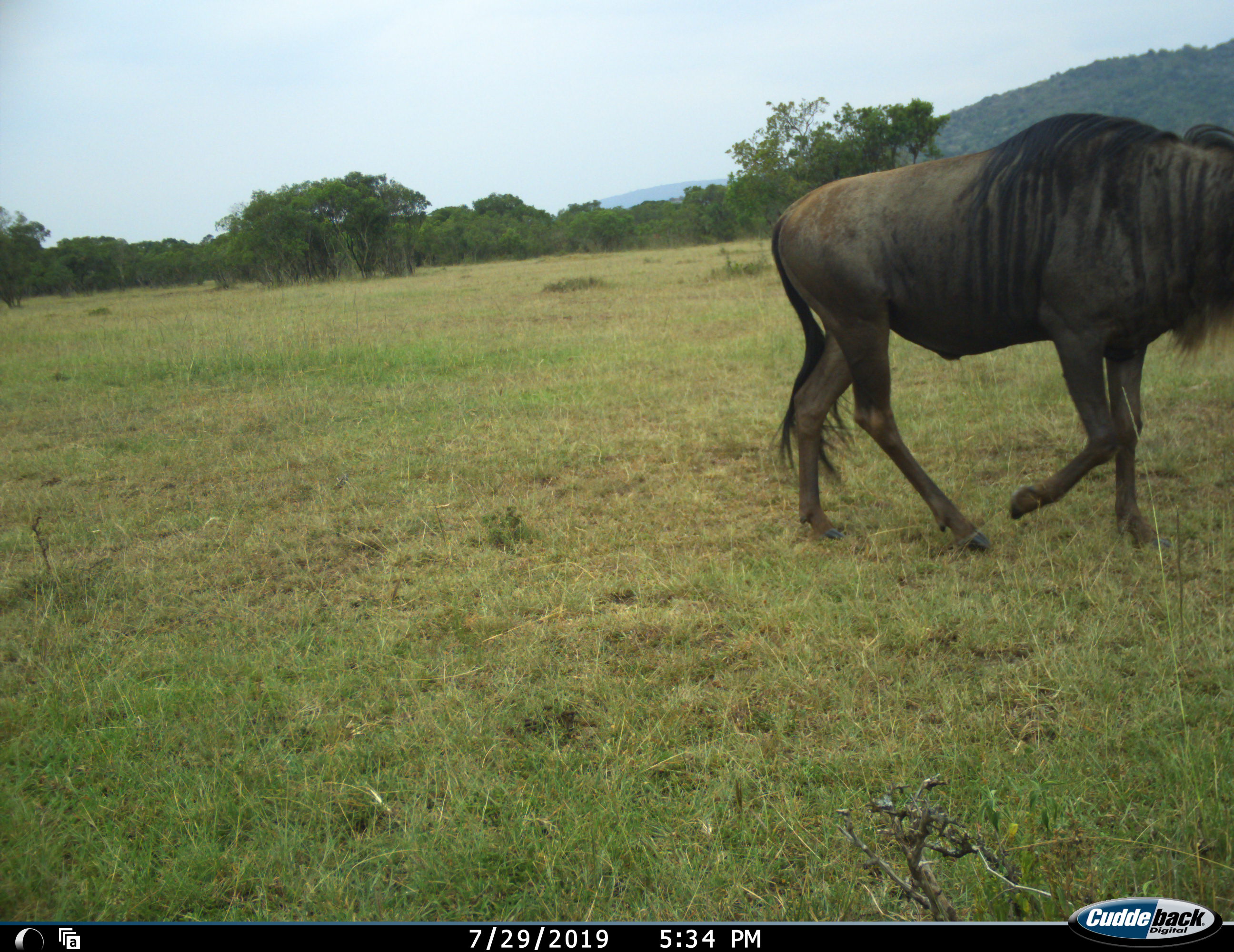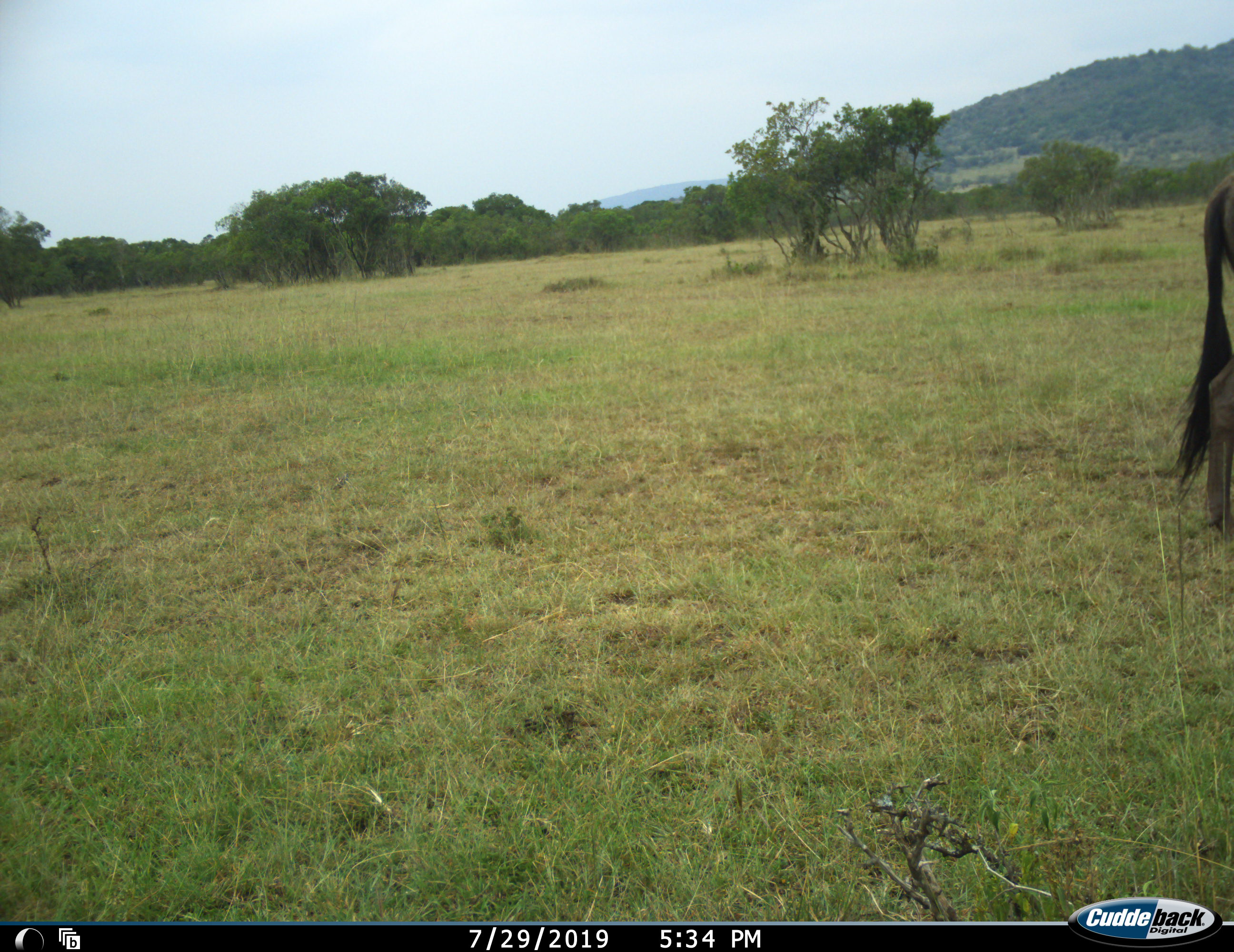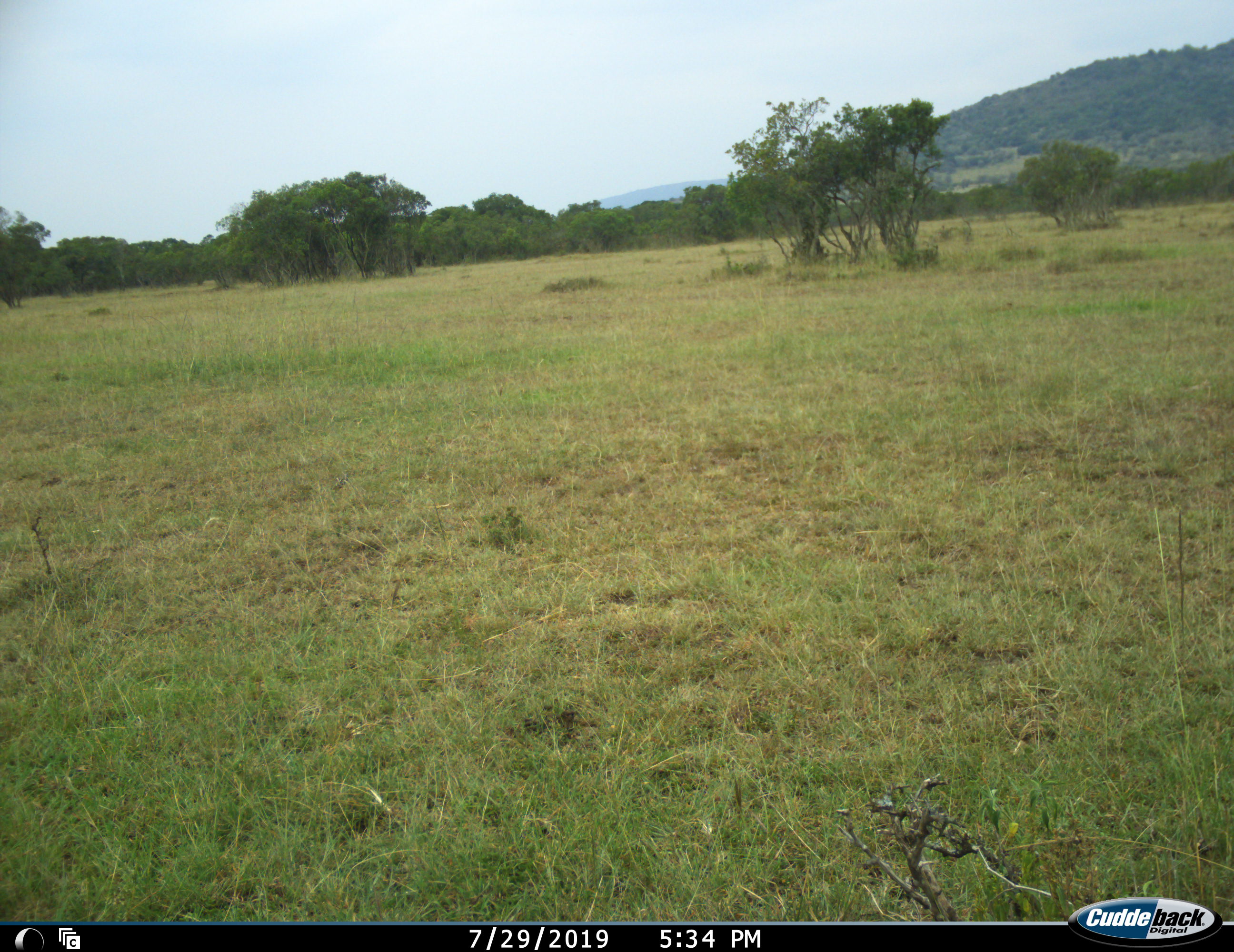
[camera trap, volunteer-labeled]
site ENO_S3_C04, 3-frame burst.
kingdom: Animalia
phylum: Chordata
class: Mammalia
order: Artiodactyla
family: Bovidae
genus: Connochaetes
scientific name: Connochaetes taurinus taurinus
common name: blue wildebeest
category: wildebeestblue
Wildebeestblue (blue wildebeest) (Connochaetes taurinus taurinus), count 1. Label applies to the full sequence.